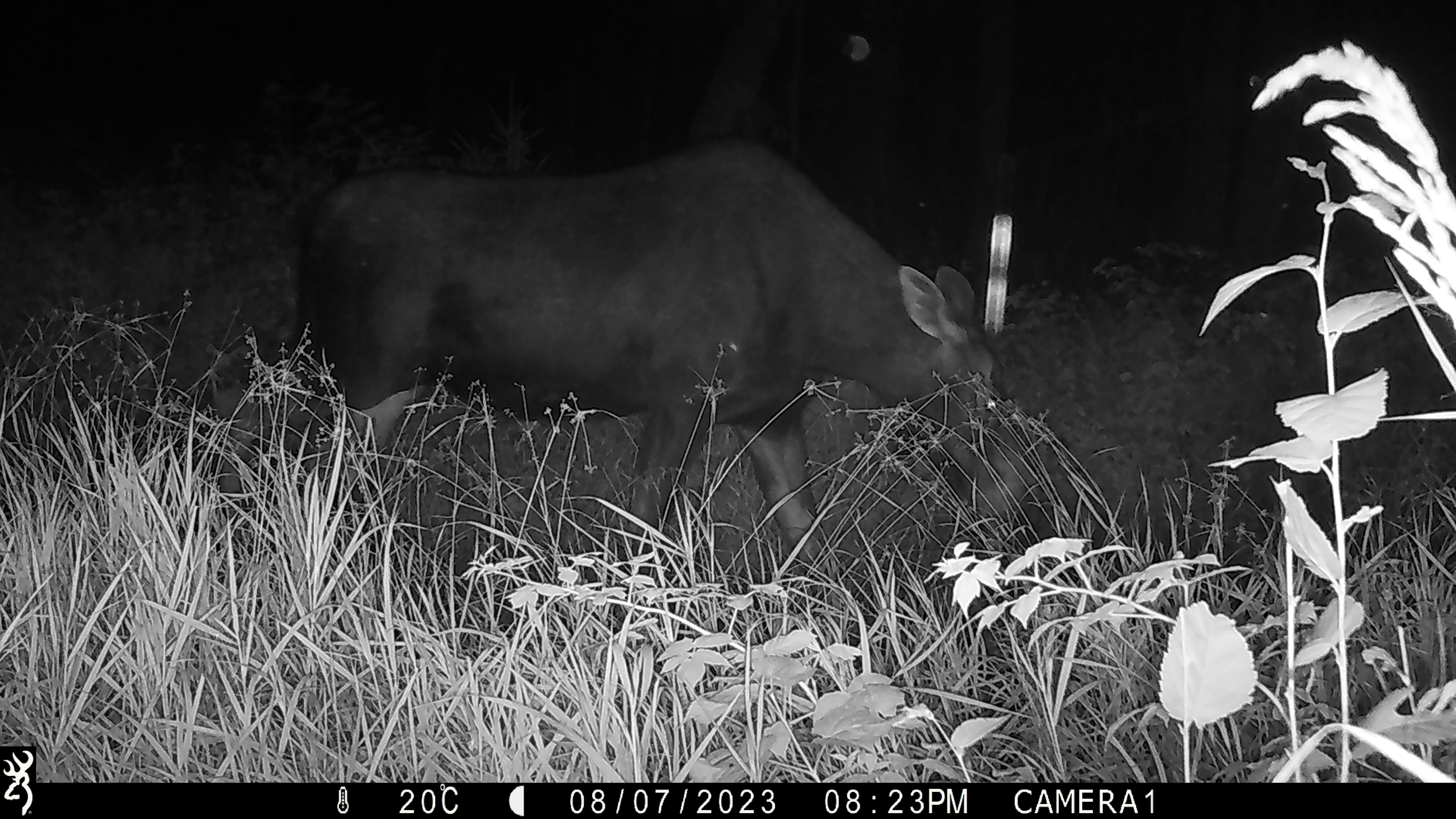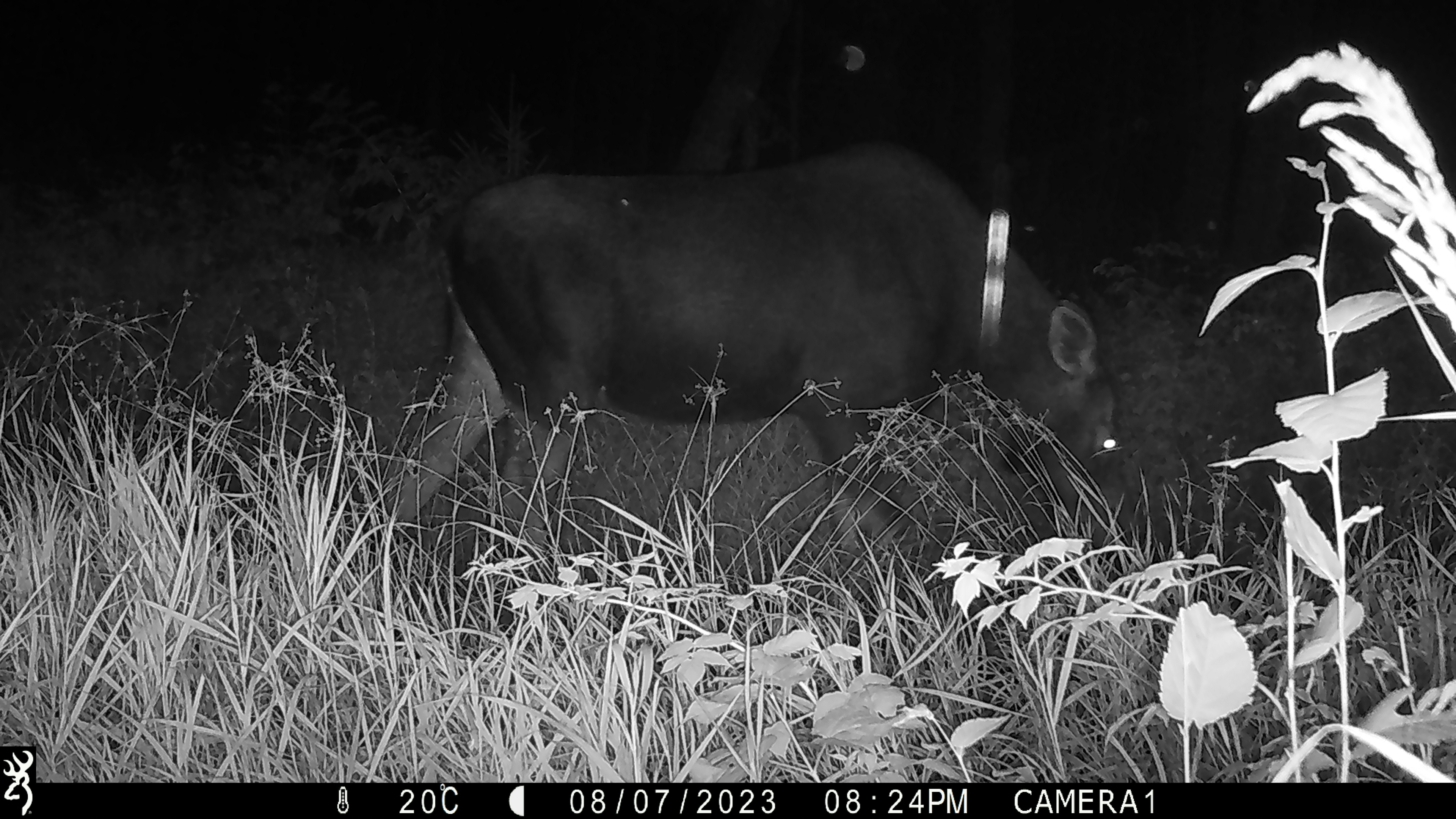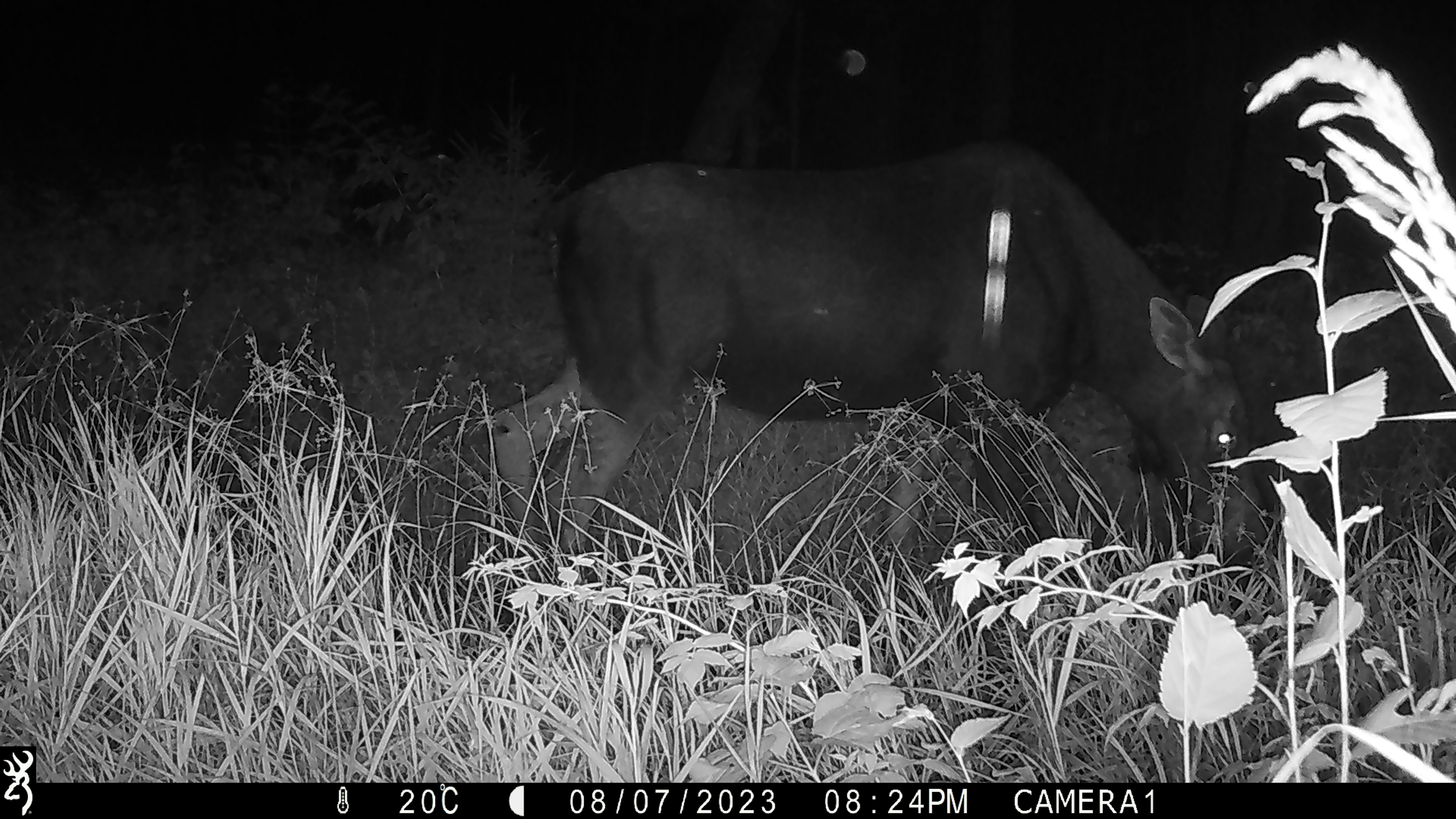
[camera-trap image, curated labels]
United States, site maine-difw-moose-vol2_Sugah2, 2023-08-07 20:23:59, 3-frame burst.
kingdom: Animalia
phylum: Chordata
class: Mammalia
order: Artiodactyla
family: Cervidae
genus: Alces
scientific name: Alces alces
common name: moose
Moose (Alces alces).